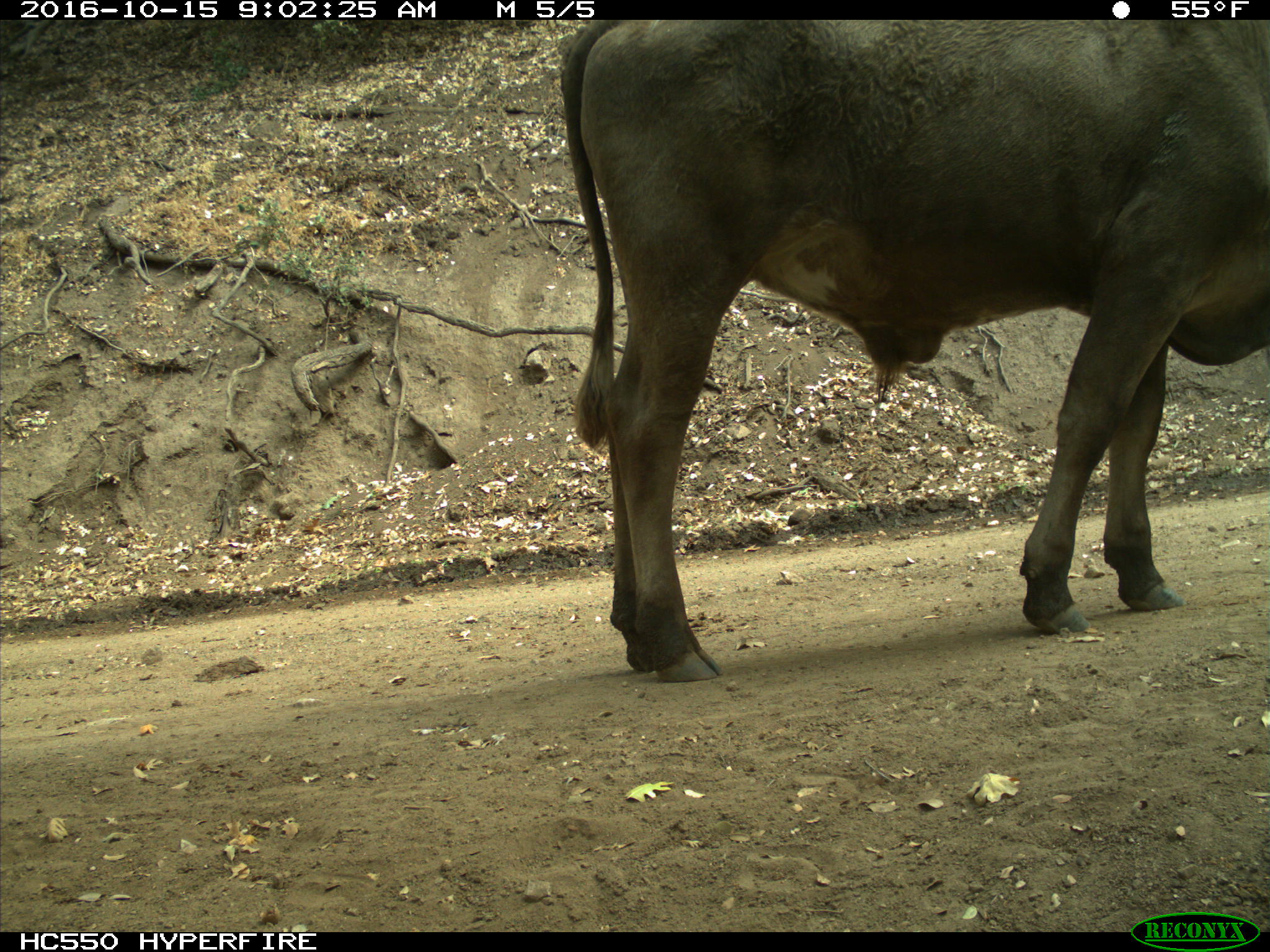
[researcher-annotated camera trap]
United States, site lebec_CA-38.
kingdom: Animalia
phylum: Chordata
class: Mammalia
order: Artiodactyla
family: Bovidae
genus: Bos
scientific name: Bos taurus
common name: domestic cow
Bos taurus (domestic cow).